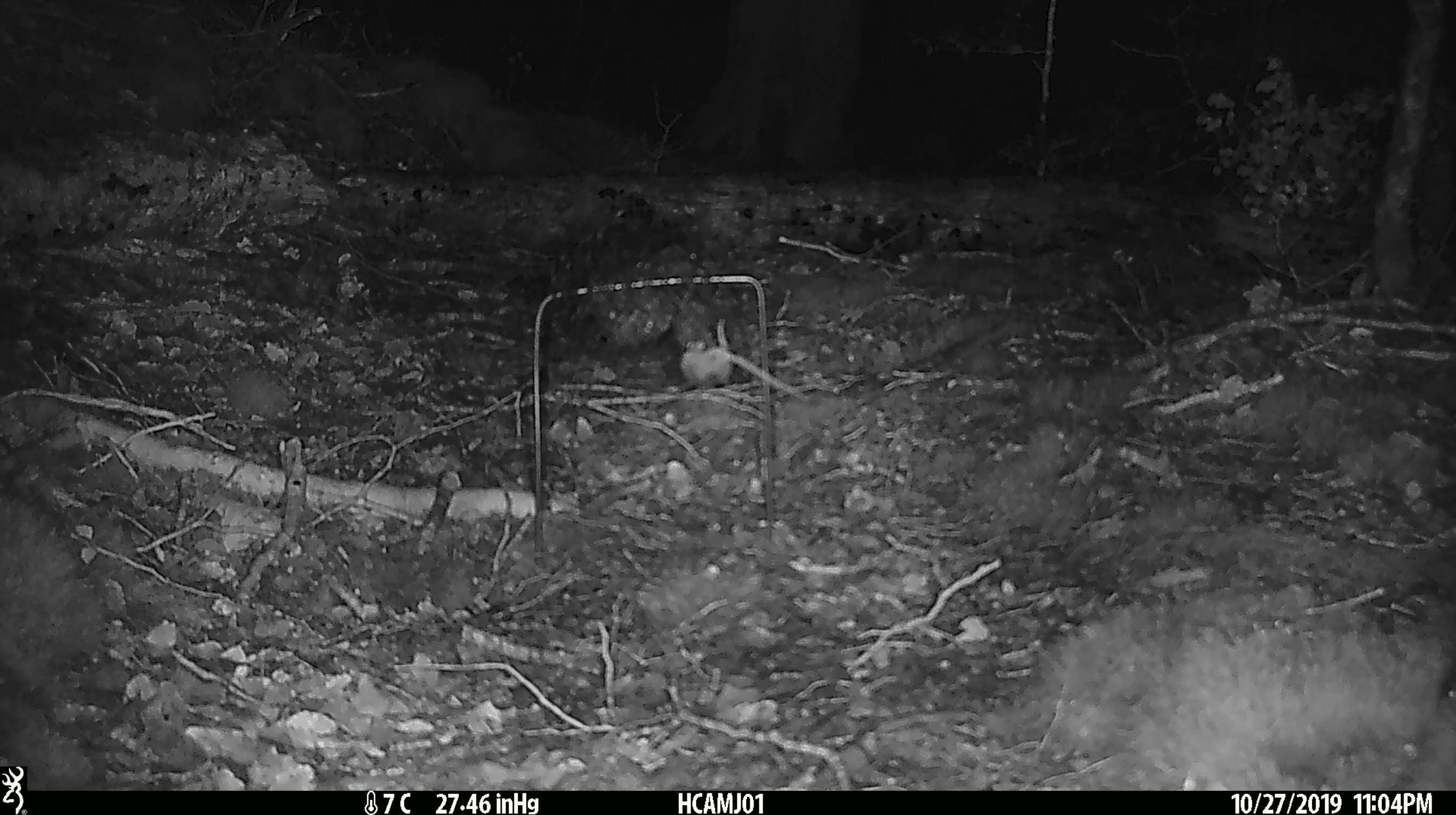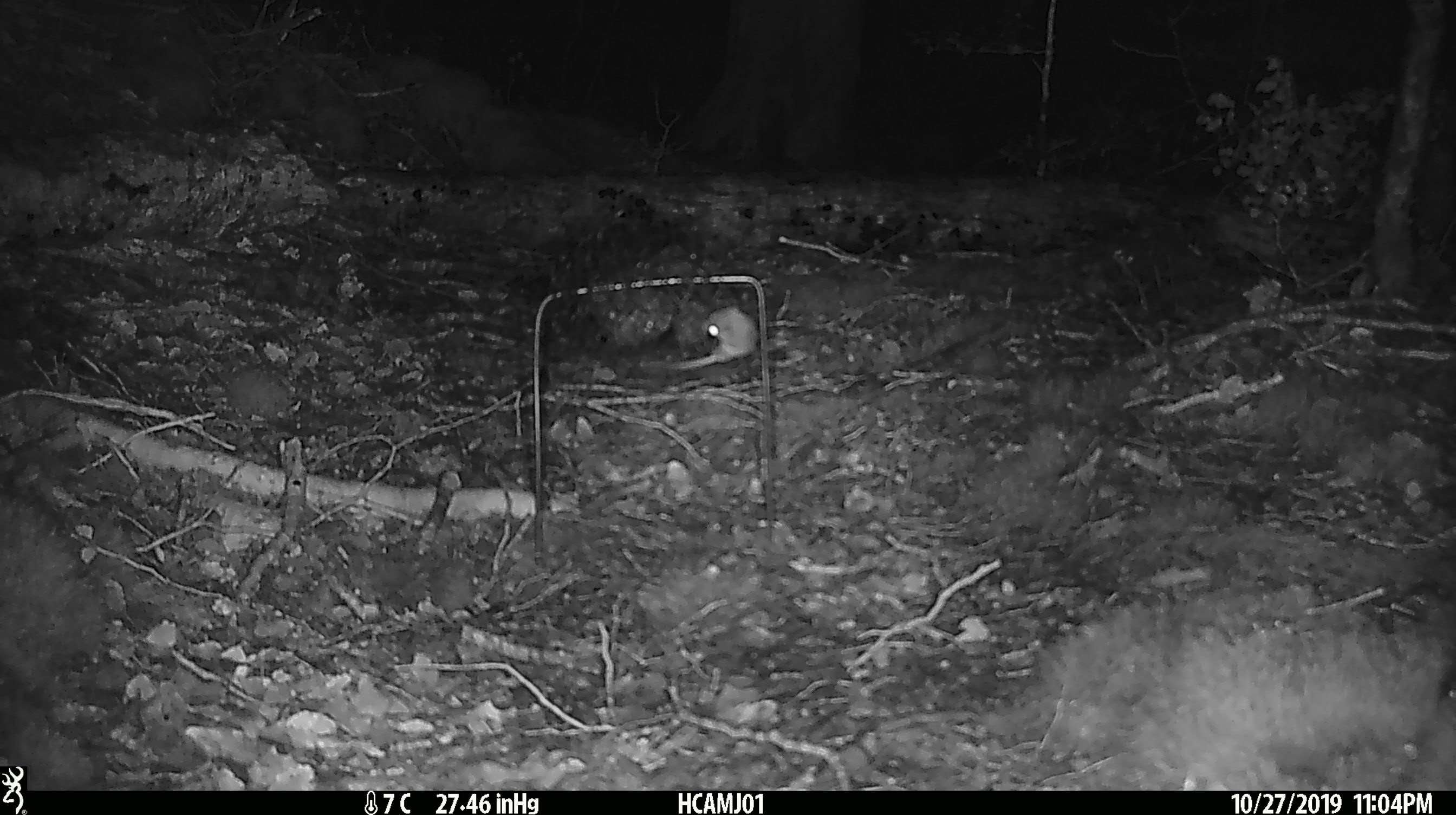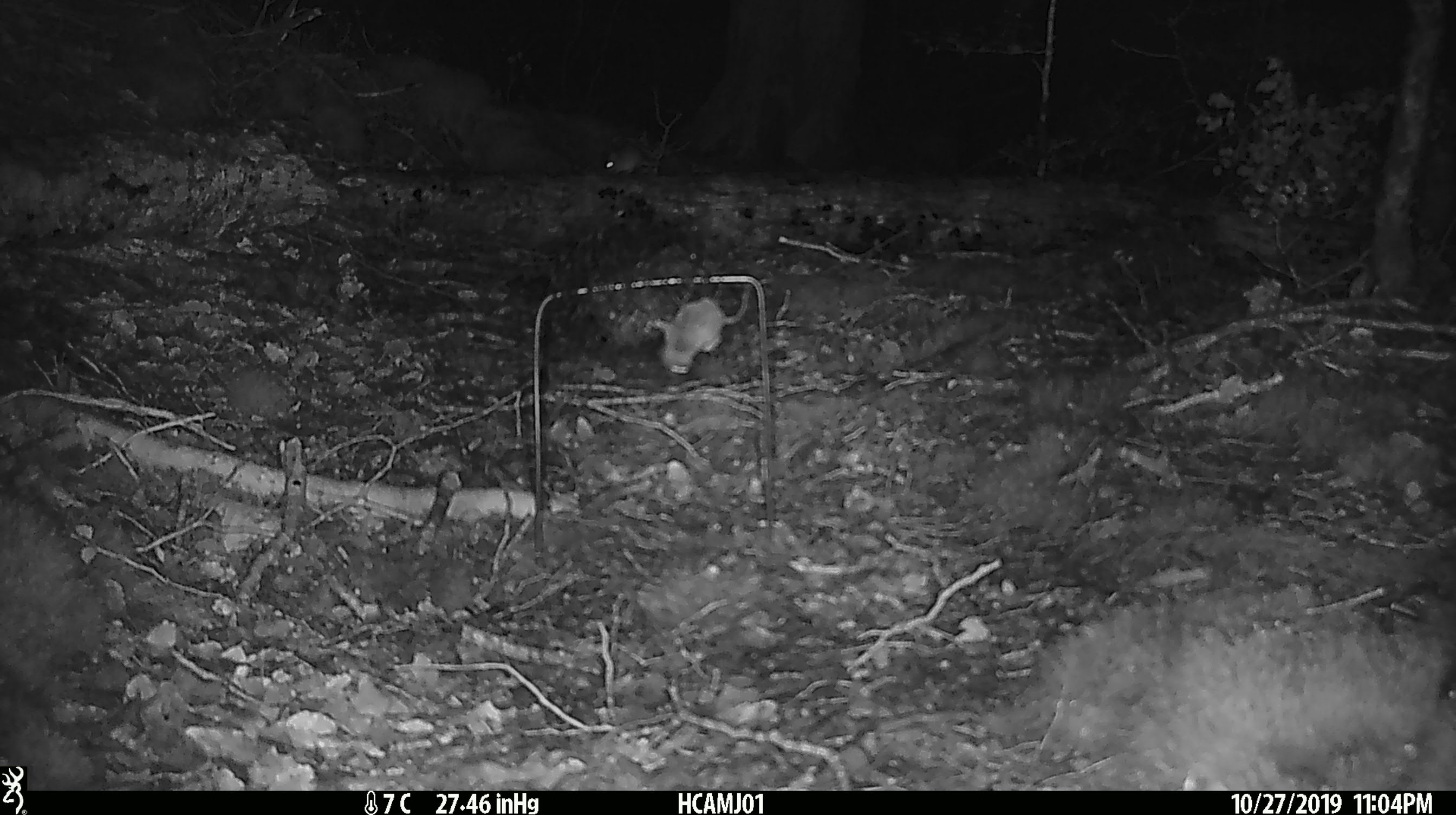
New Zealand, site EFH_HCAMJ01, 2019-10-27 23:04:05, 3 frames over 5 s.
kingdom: Animalia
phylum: Chordata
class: Mammalia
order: Rodentia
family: Muridae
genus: Mus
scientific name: Mus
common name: mouse